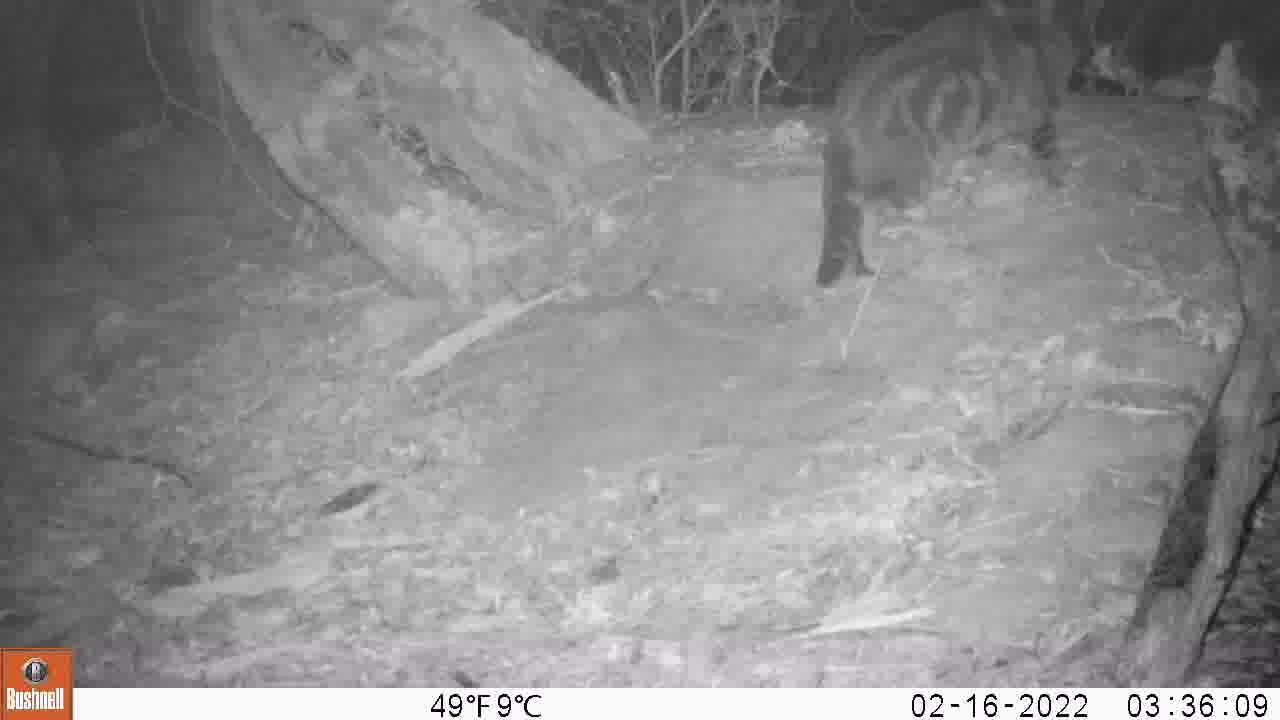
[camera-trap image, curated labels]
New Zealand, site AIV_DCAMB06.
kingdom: Animalia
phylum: Chordata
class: Mammalia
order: Carnivora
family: Felidae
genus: Felis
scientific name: Felis catus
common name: domestic cat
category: cat